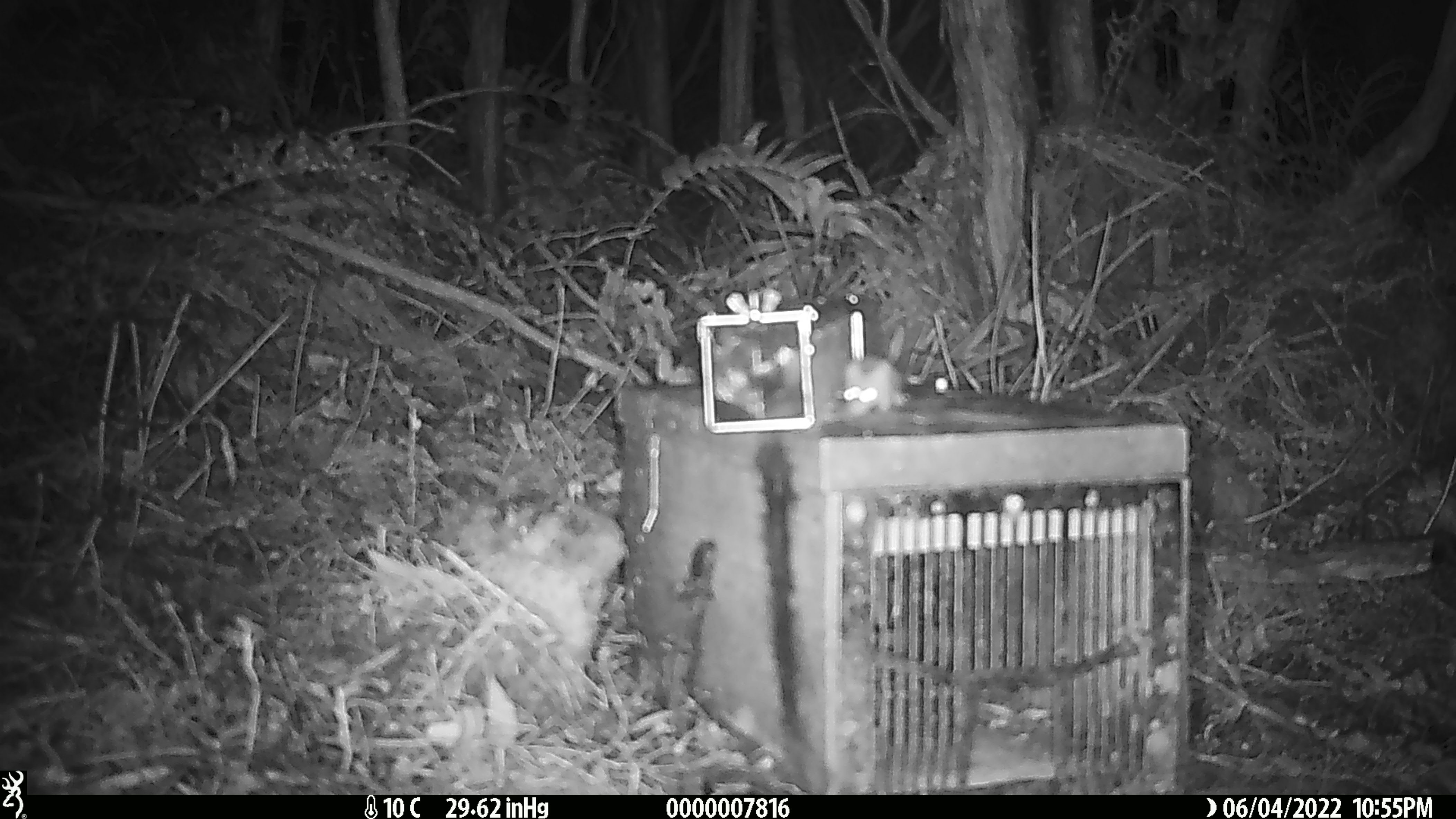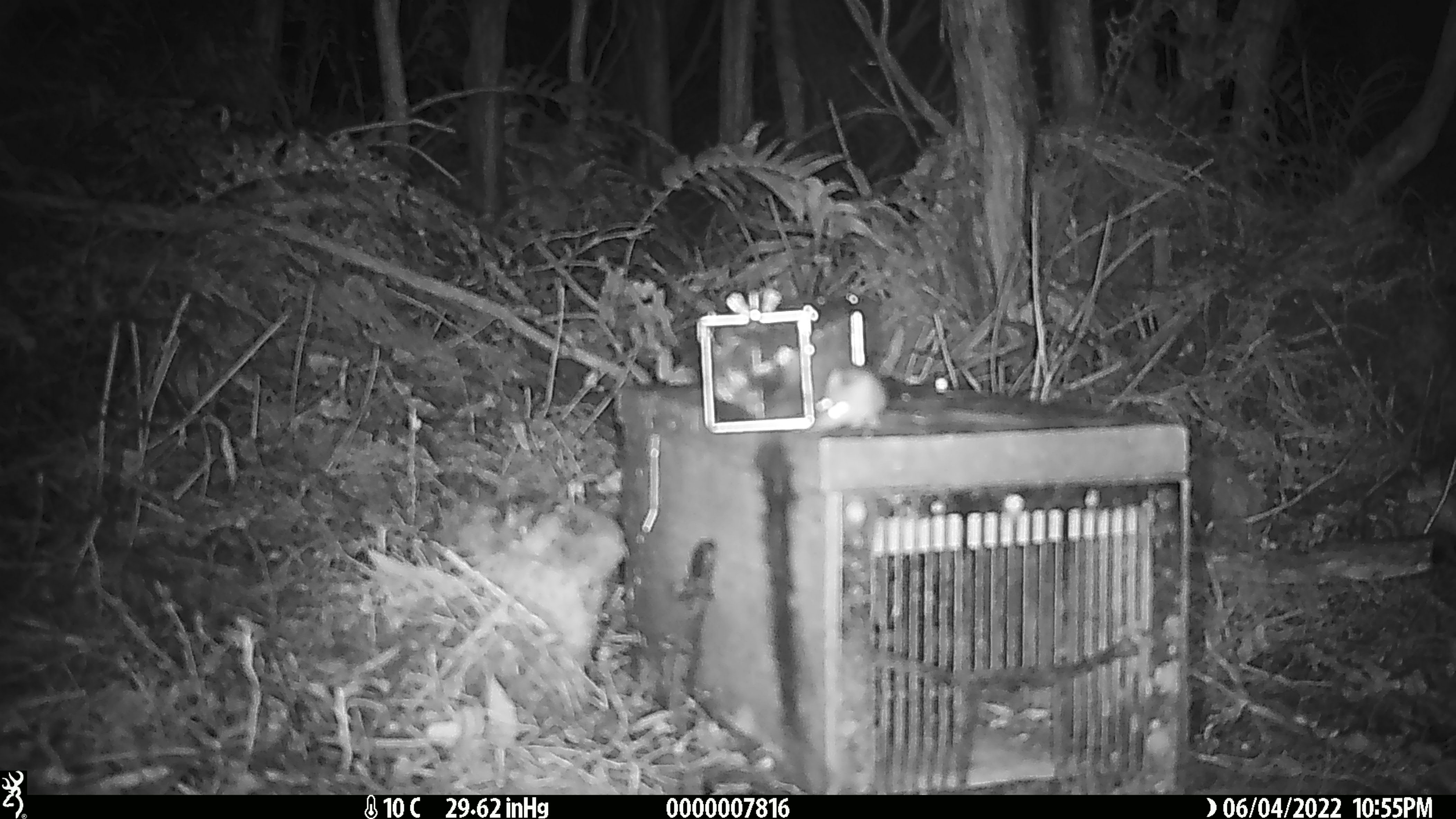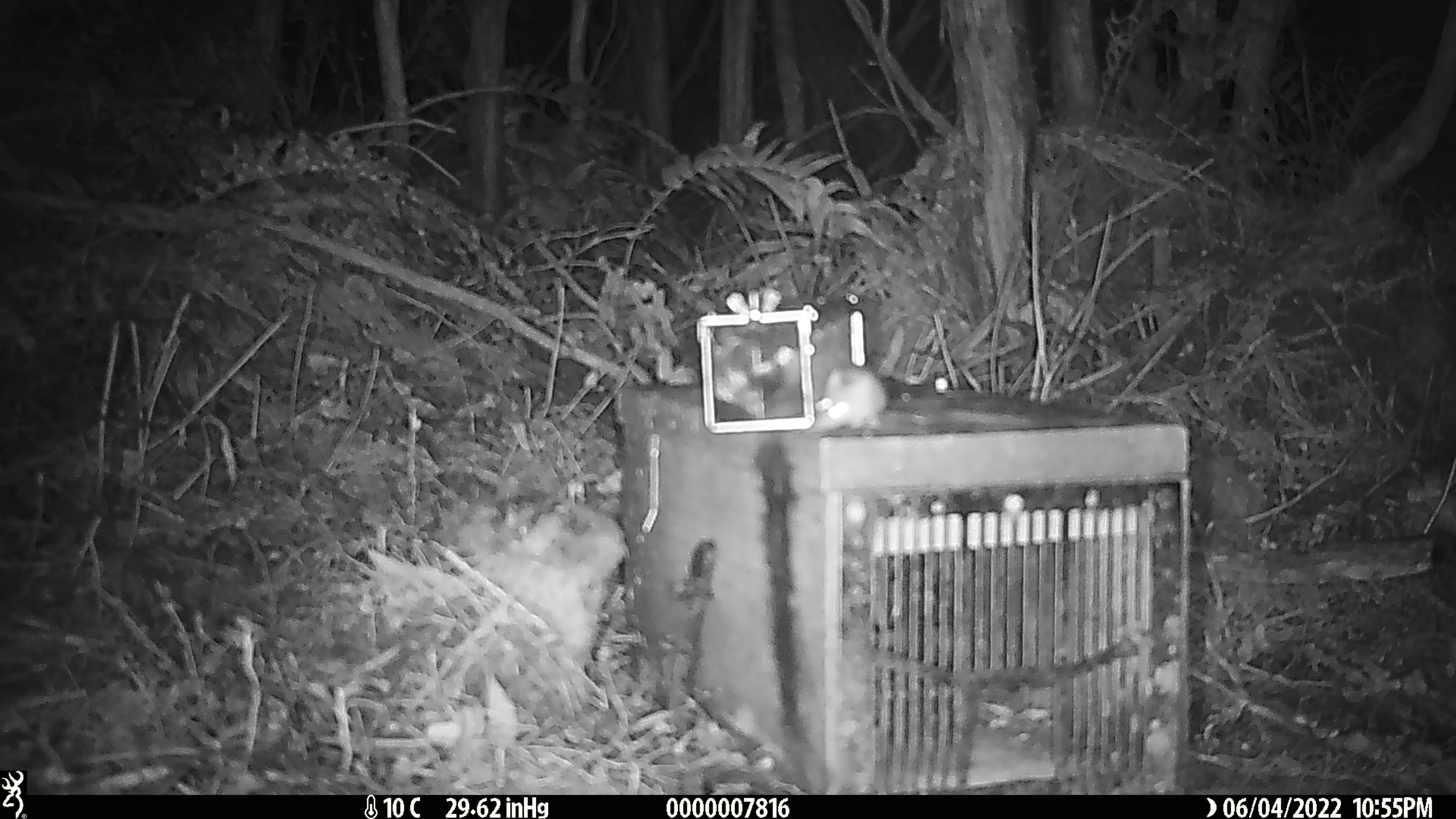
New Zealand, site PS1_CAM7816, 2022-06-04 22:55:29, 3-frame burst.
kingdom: Animalia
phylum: Chordata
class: Mammalia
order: Rodentia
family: Muridae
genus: Mus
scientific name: Mus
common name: mouse